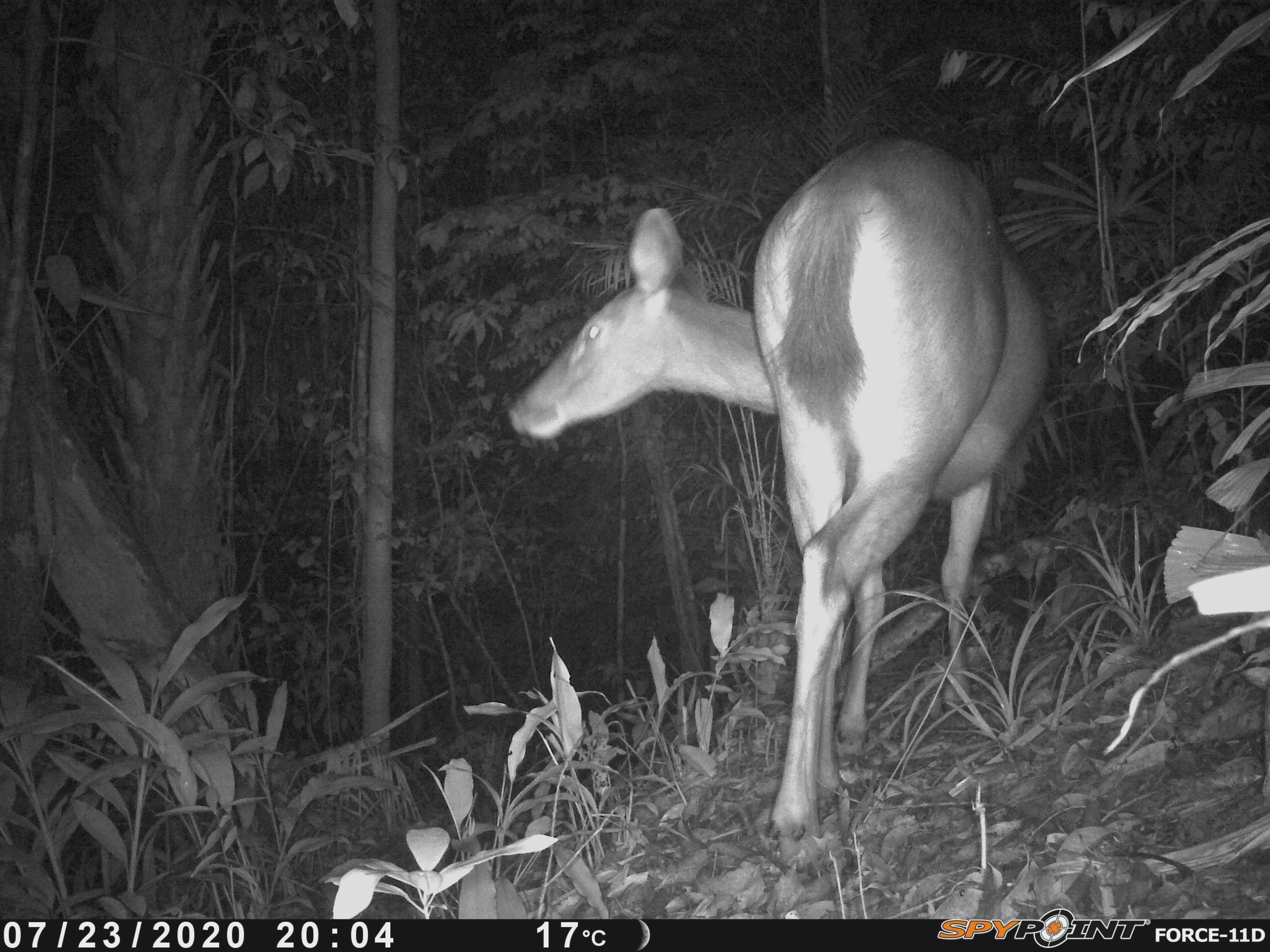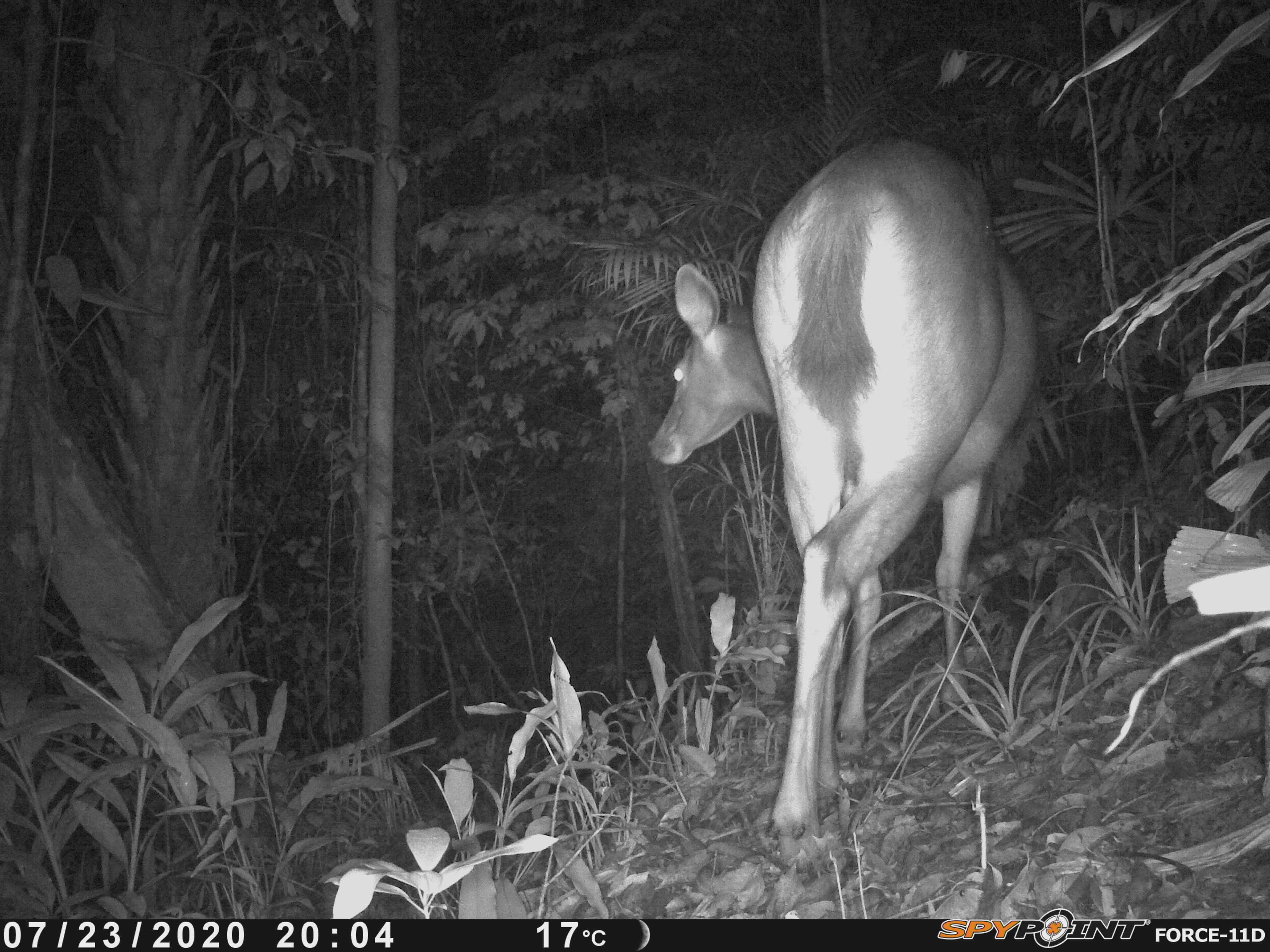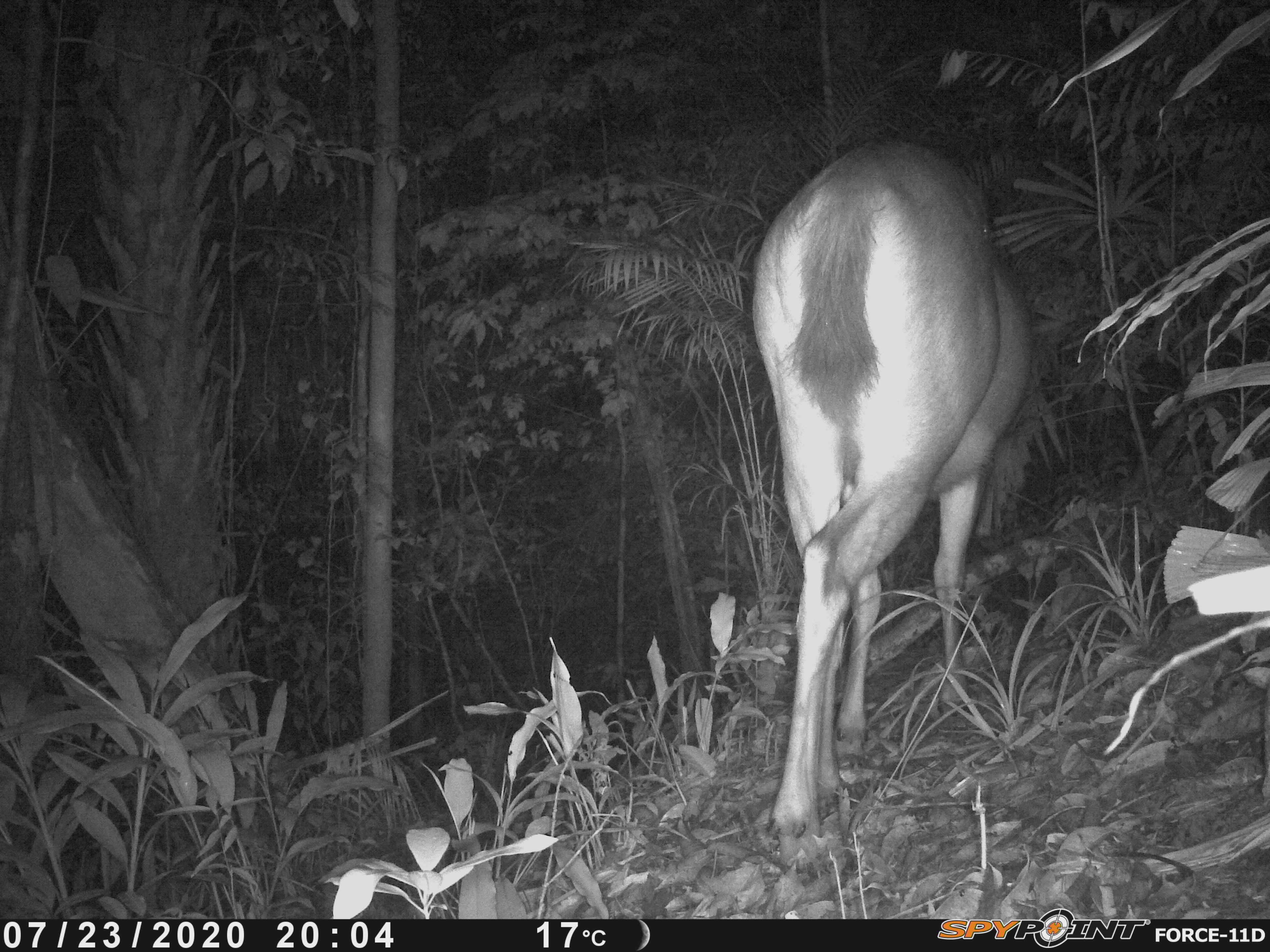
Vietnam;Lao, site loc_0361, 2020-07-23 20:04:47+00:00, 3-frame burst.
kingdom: Animalia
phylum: Chordata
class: Mammalia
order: Artiodactyla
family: Cervidae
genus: Rusa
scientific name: Rusa unicolor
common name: sambar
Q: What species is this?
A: Sambar (Rusa unicolor).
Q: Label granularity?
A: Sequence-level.